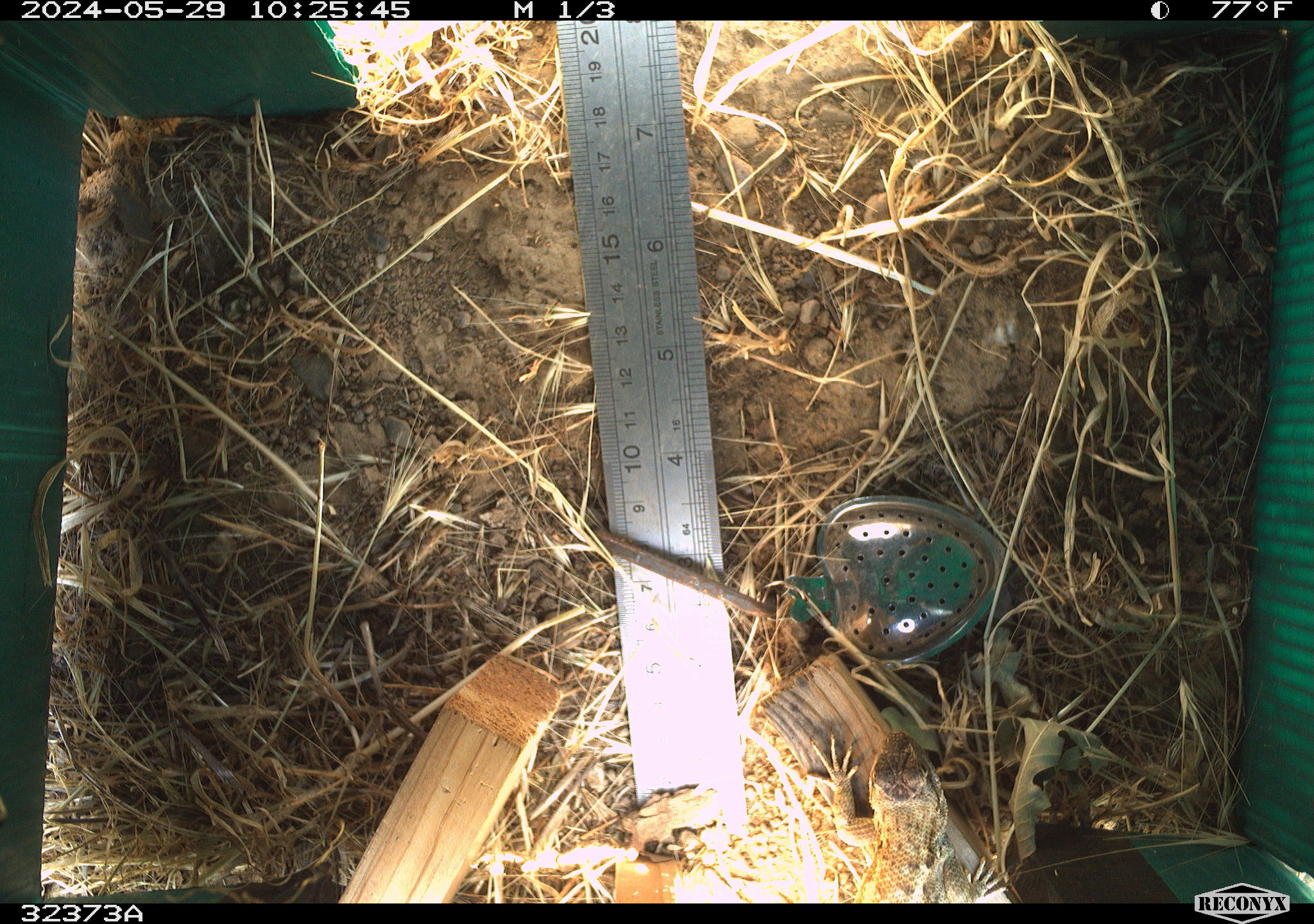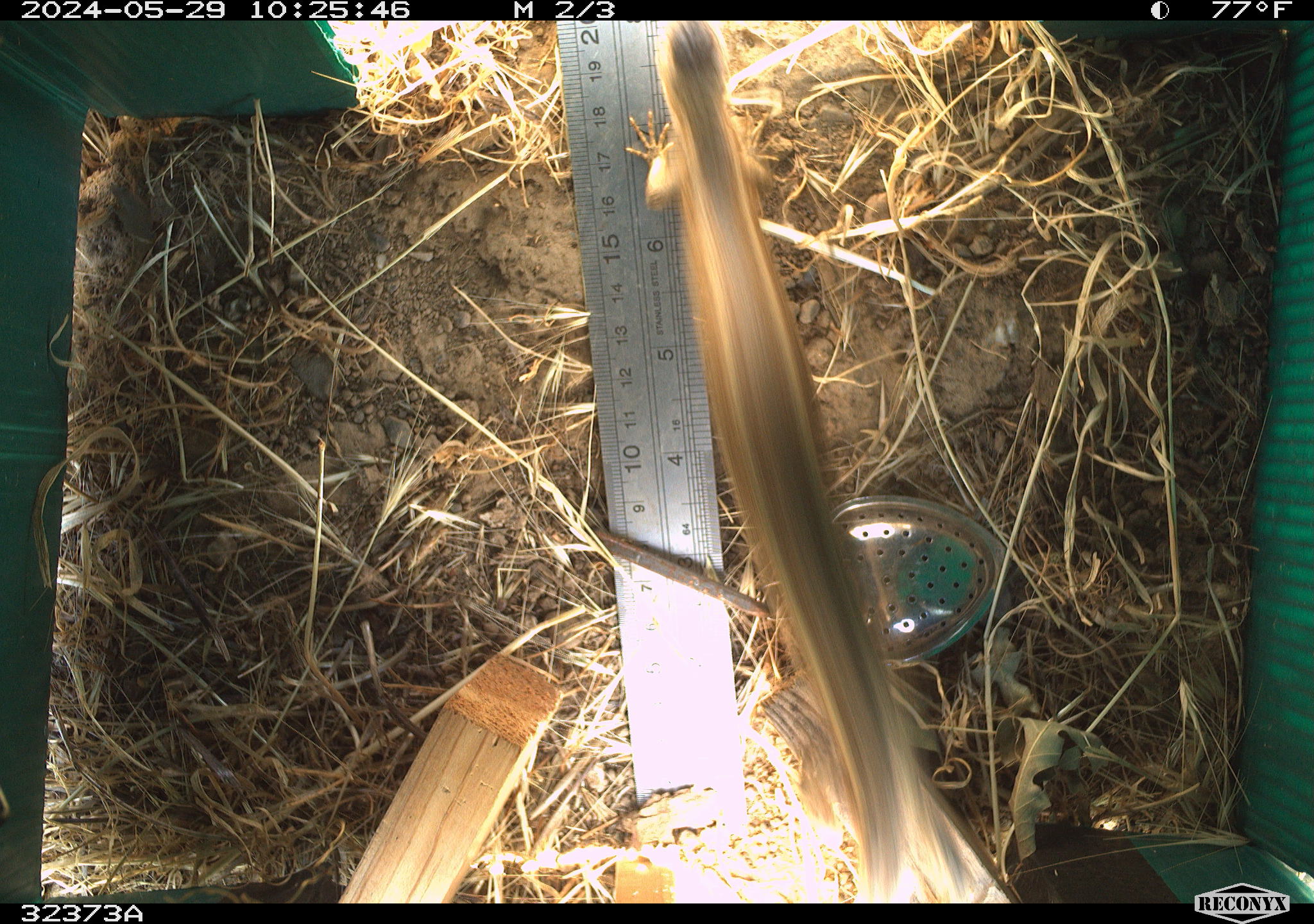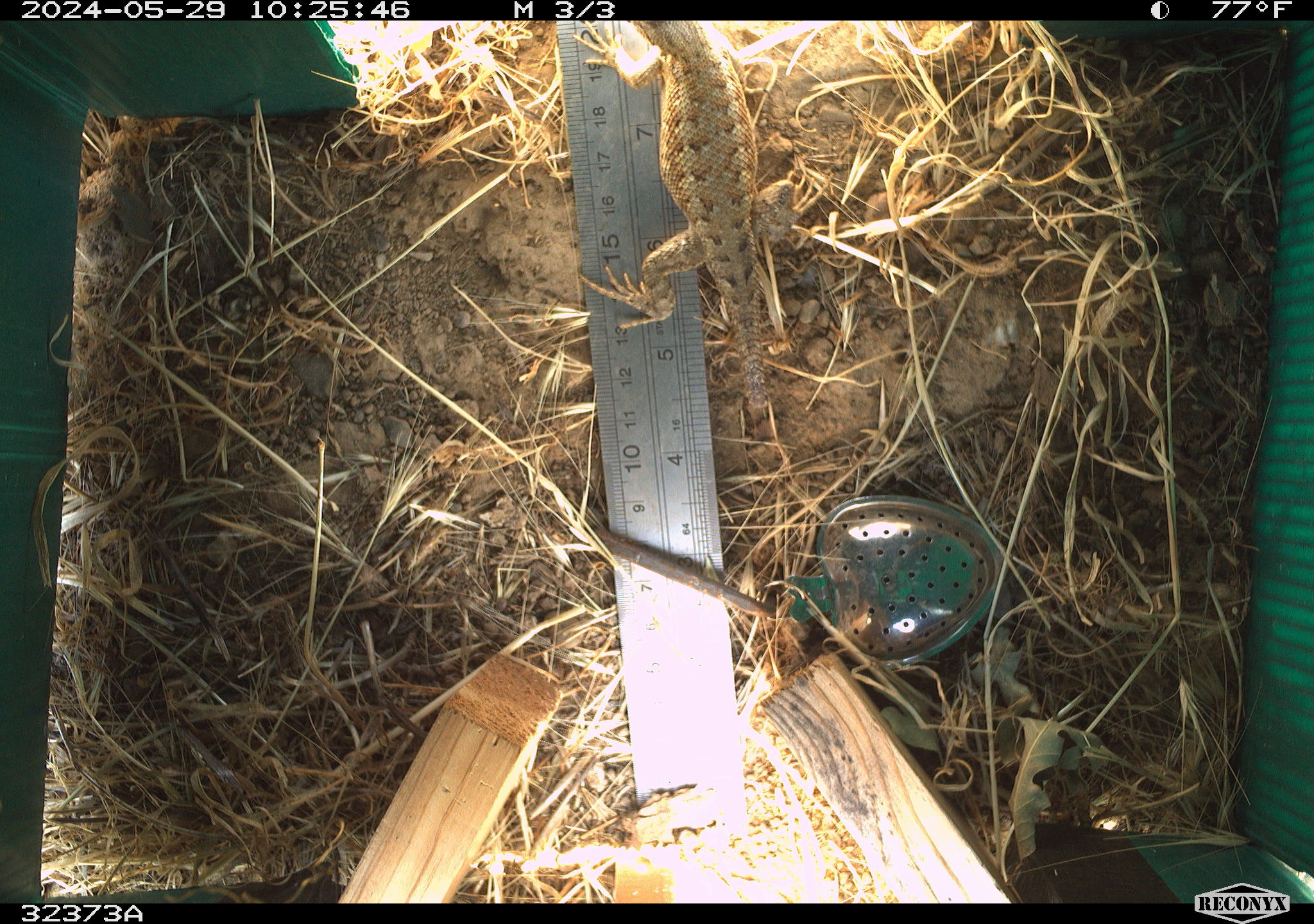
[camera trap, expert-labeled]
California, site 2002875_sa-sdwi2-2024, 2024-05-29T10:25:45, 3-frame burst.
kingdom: Animalia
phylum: Chordata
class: Reptilia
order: Squamata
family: Phrynosomatidae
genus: Sceloporus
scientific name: Sceloporus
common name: spiny lizards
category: sceloporus species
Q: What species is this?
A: Sceloporus species (spiny lizards) (Sceloporus).